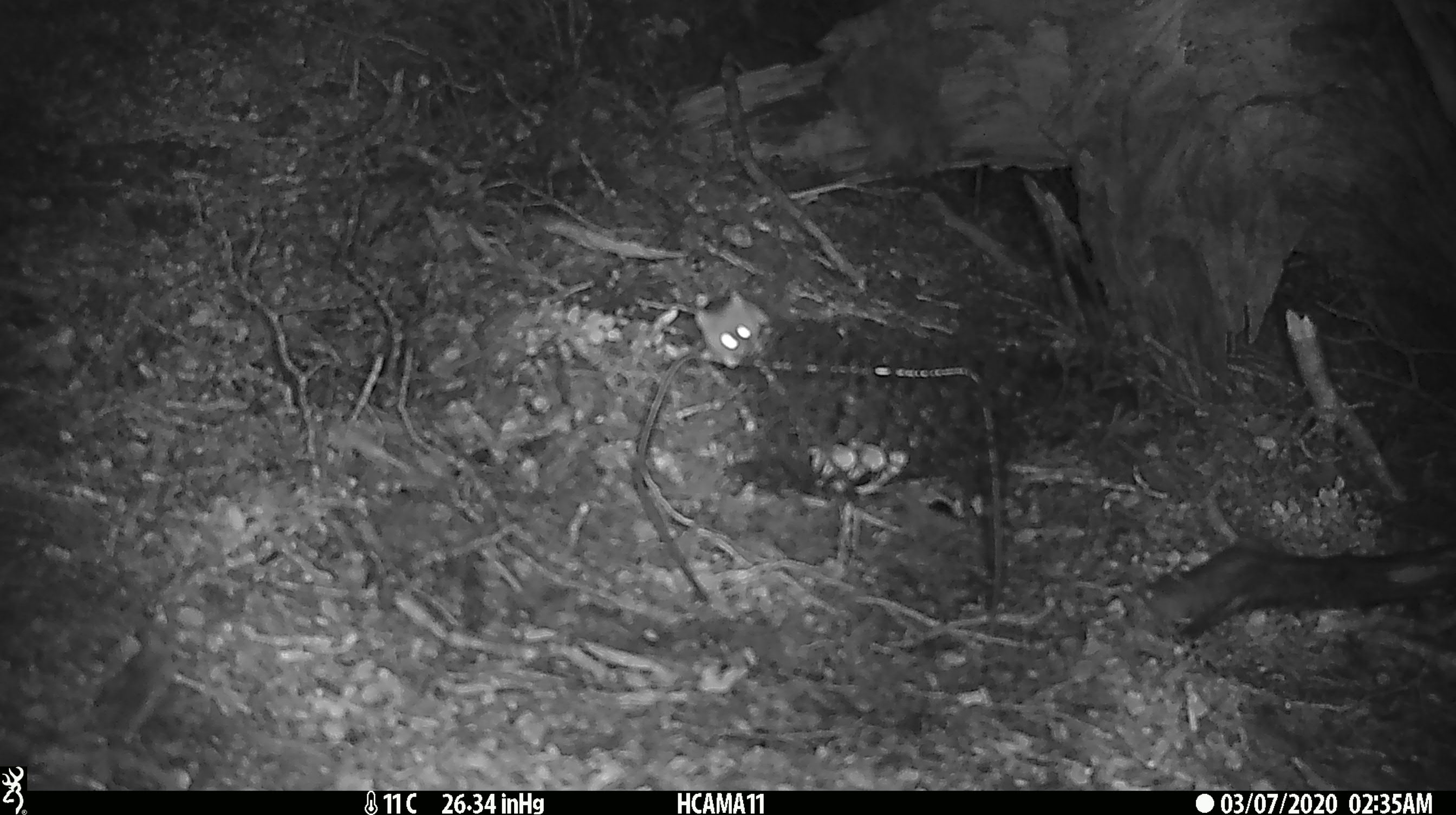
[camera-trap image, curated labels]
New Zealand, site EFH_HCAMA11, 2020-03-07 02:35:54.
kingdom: Animalia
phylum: Chordata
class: Mammalia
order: Rodentia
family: Muridae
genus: Mus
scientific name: Mus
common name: mouse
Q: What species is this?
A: Mouse (Mus).